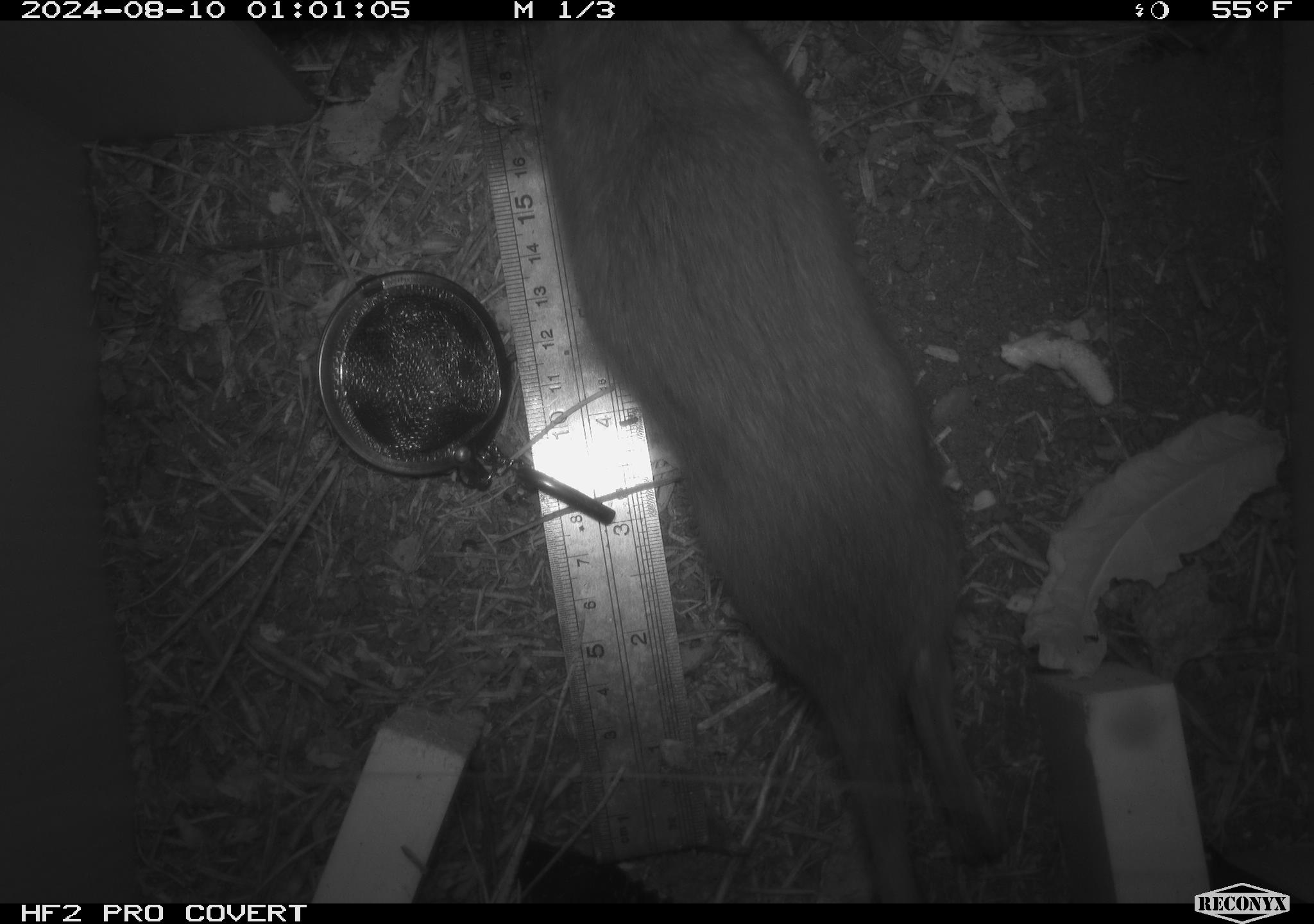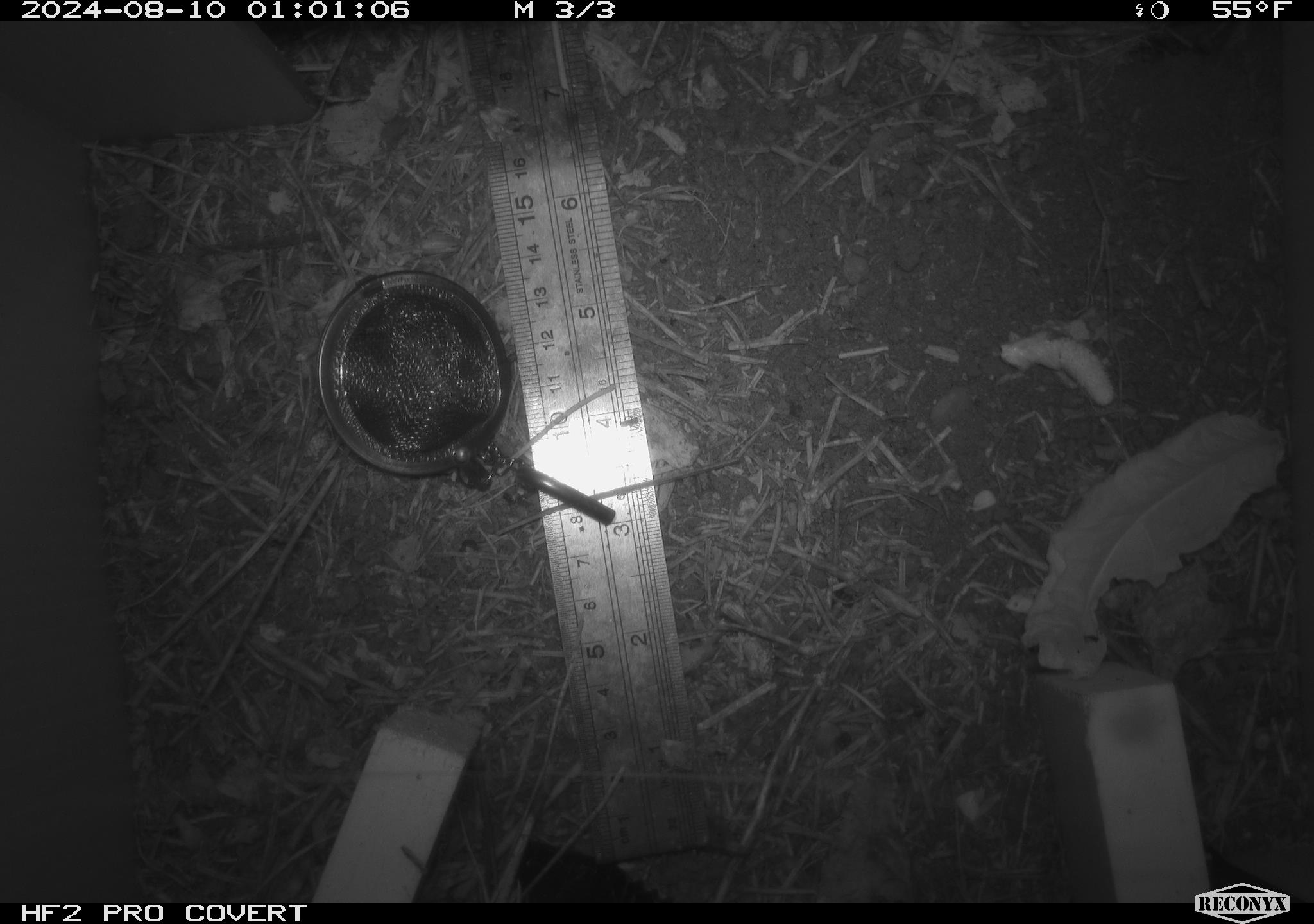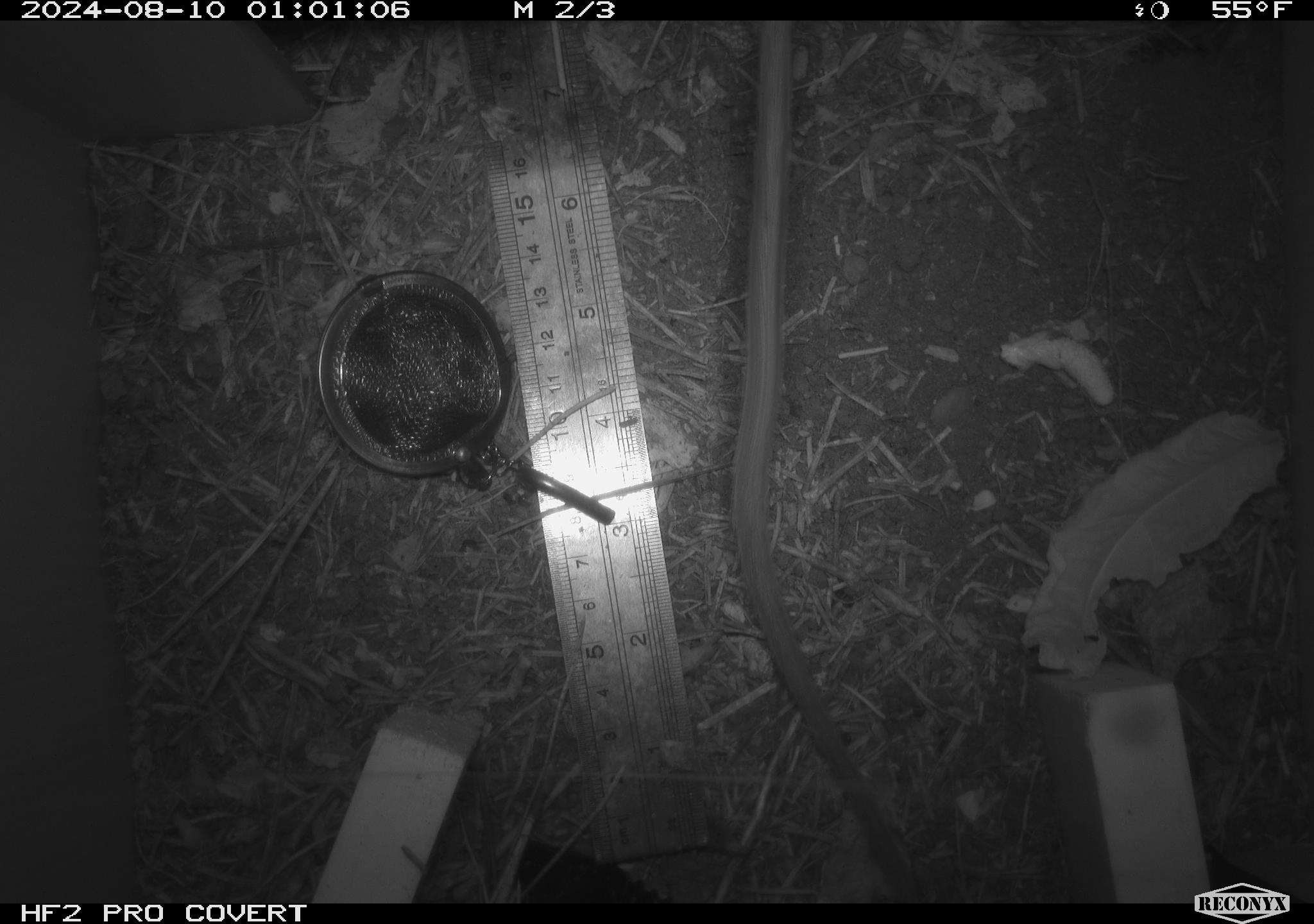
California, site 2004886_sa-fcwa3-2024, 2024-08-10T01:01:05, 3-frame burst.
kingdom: Animalia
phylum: Chordata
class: Mammalia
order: Rodentia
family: Cricetidae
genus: Neotoma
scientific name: Neotoma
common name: pack rat or woodrat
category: neotoma species